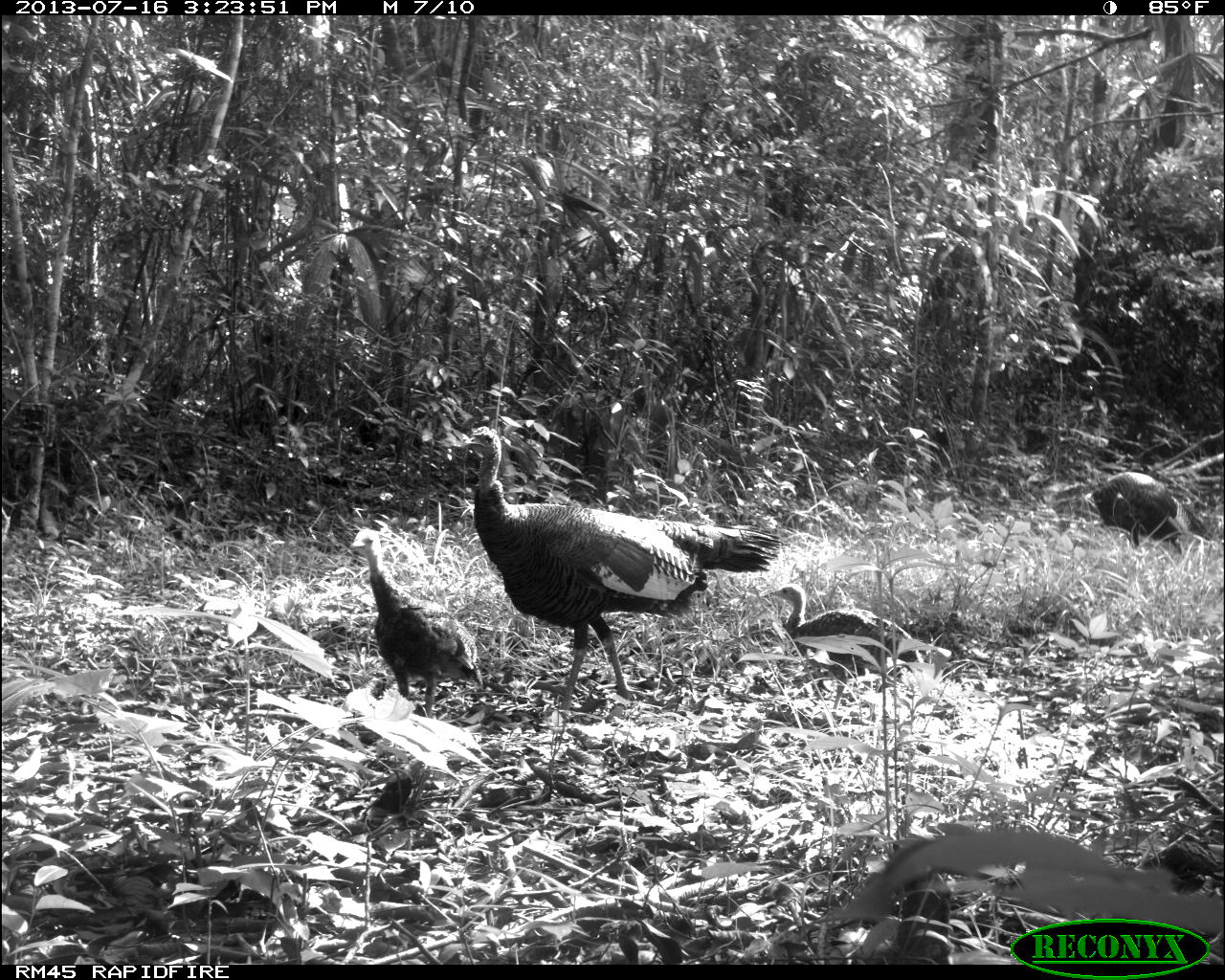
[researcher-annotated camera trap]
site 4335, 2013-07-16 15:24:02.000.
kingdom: Animalia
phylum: Chordata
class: Aves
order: Galliformes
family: Phasianidae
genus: Meleagris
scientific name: Meleagris ocellata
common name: ocellated turkey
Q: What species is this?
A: Meleagris ocellata (ocellated turkey).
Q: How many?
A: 5.